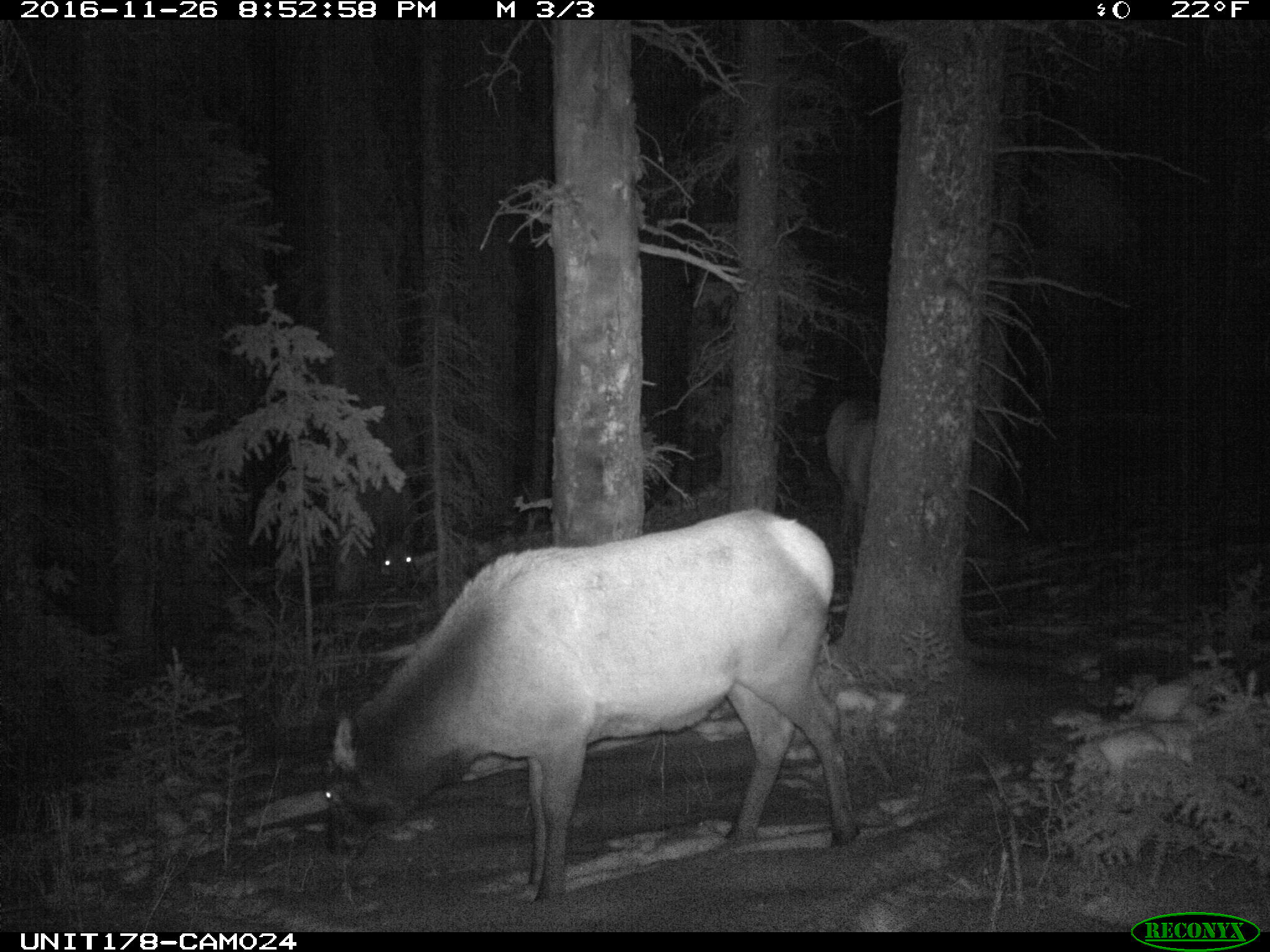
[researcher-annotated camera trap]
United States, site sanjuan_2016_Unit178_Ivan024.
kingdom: Animalia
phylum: Chordata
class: Mammalia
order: Artiodactyla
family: Cervidae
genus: Cervus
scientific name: Cervus elaphus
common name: red deer